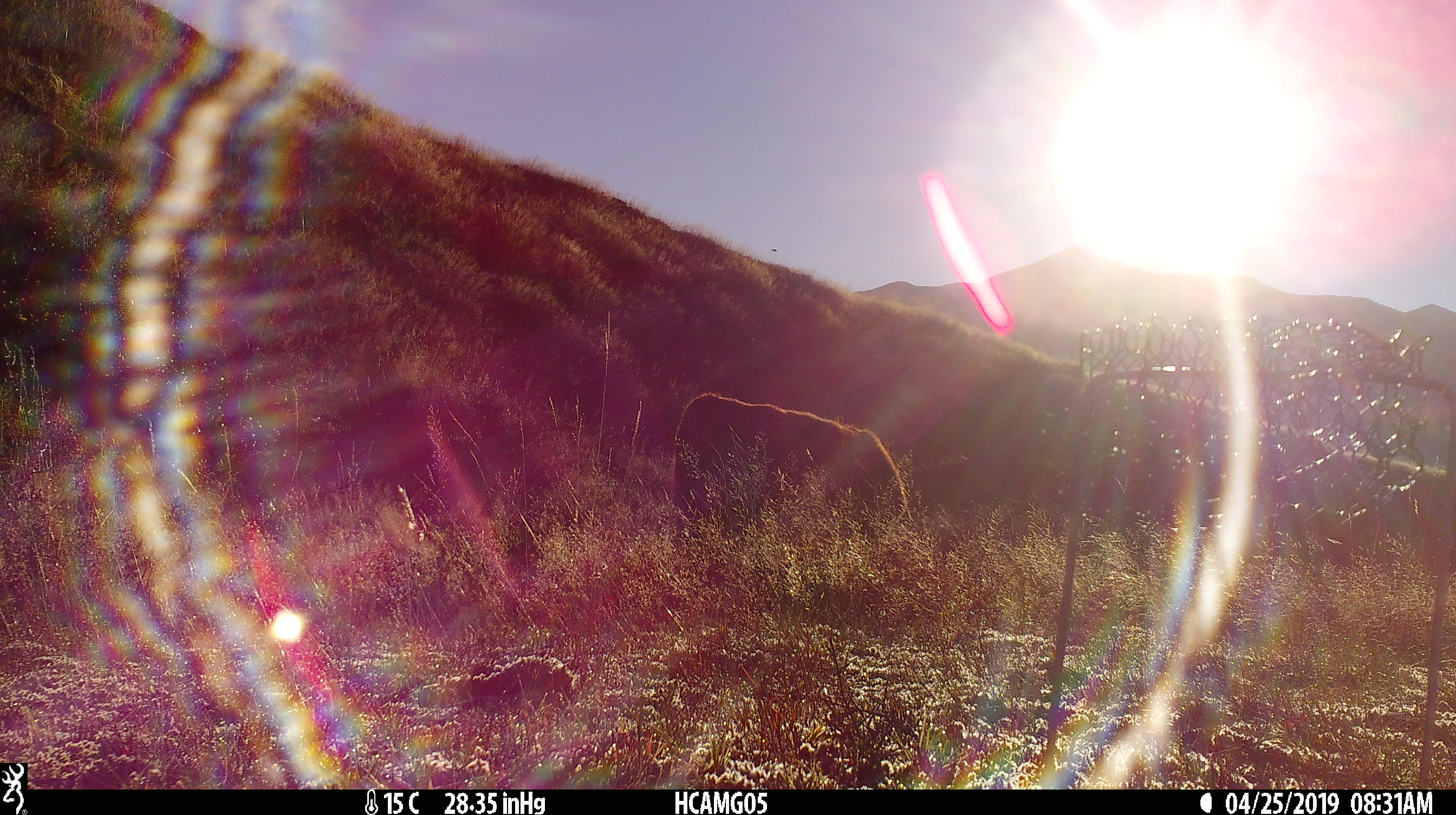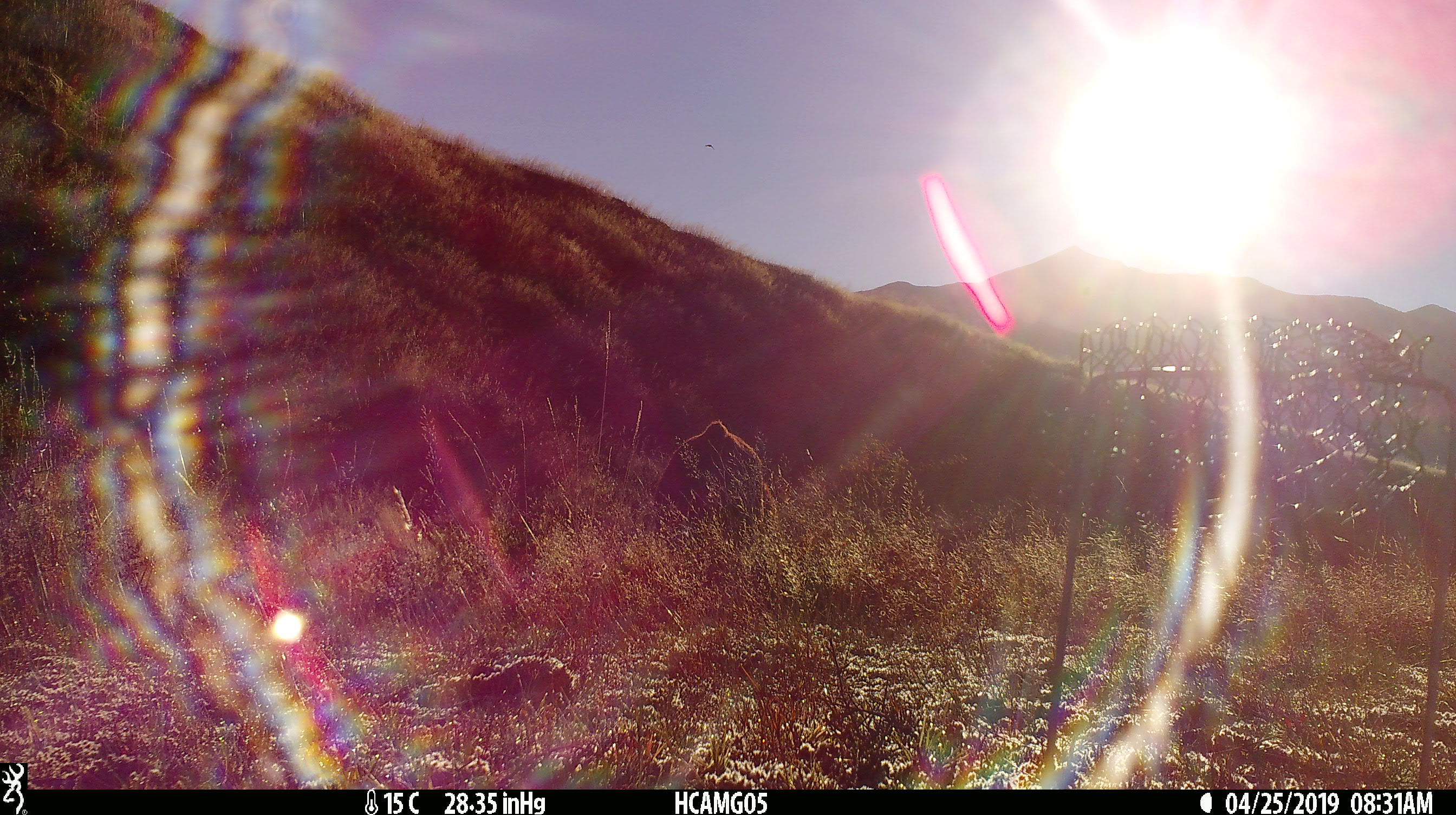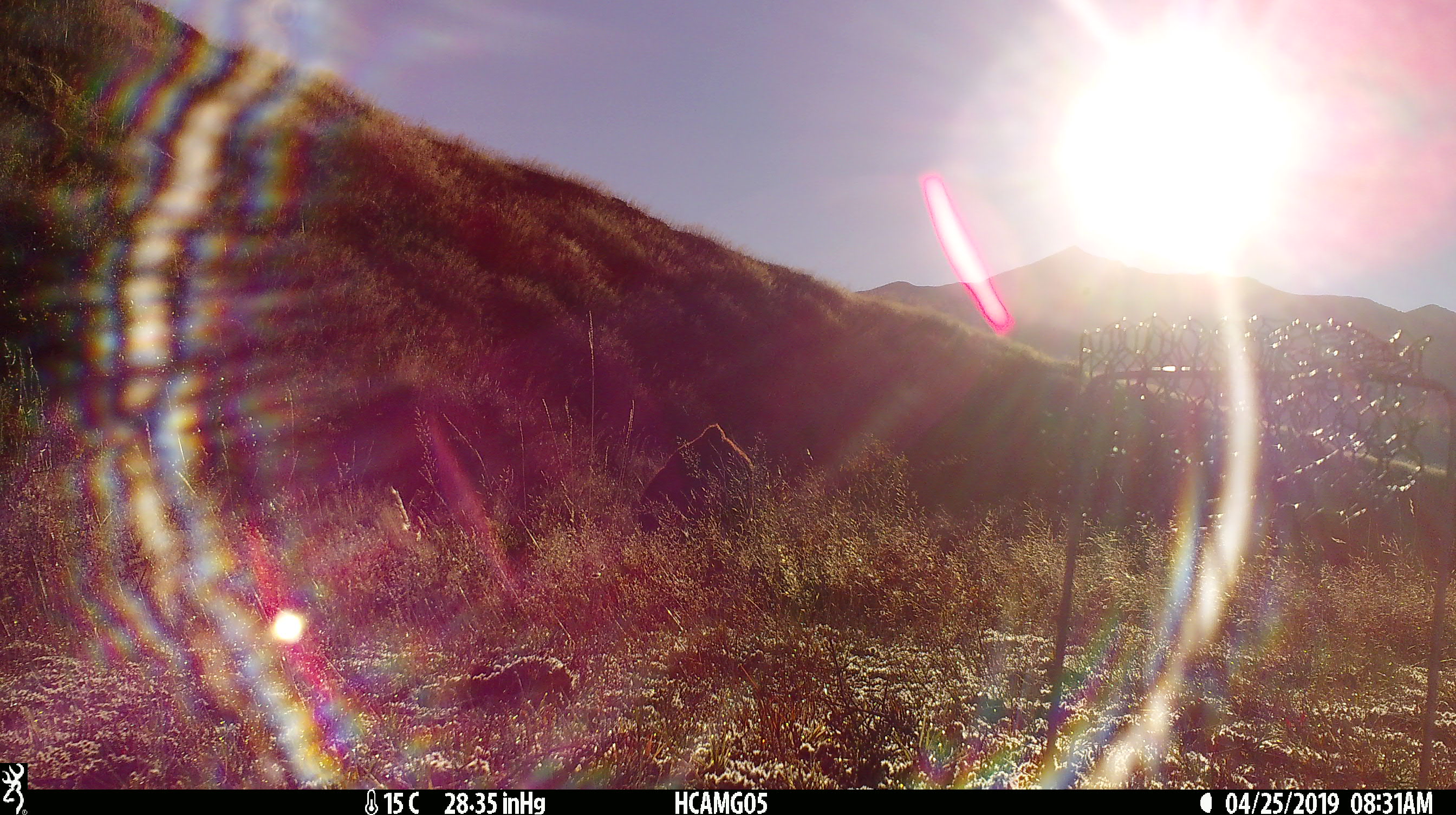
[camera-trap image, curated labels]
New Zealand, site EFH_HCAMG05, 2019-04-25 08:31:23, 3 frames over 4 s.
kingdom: Animalia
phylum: Chordata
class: Mammalia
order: Artiodactyla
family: Bovidae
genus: Bos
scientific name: Bos taurus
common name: domestic cow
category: cow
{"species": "cow (domestic cow) (Bos taurus)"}